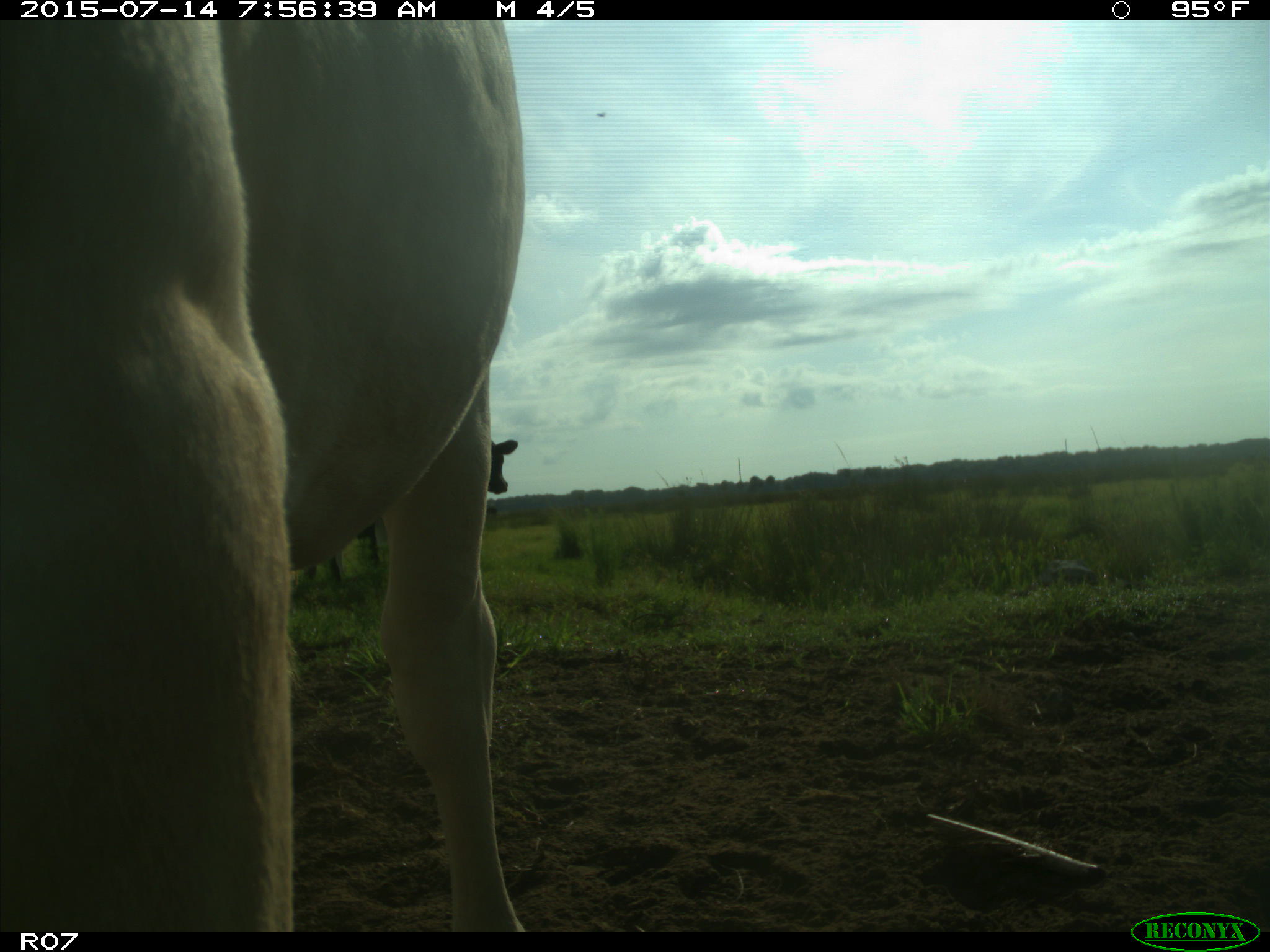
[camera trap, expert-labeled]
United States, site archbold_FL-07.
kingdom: Animalia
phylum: Chordata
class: Mammalia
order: Artiodactyla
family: Bovidae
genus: Bos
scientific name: Bos taurus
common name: domestic cow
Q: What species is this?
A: Bos taurus (domestic cow).